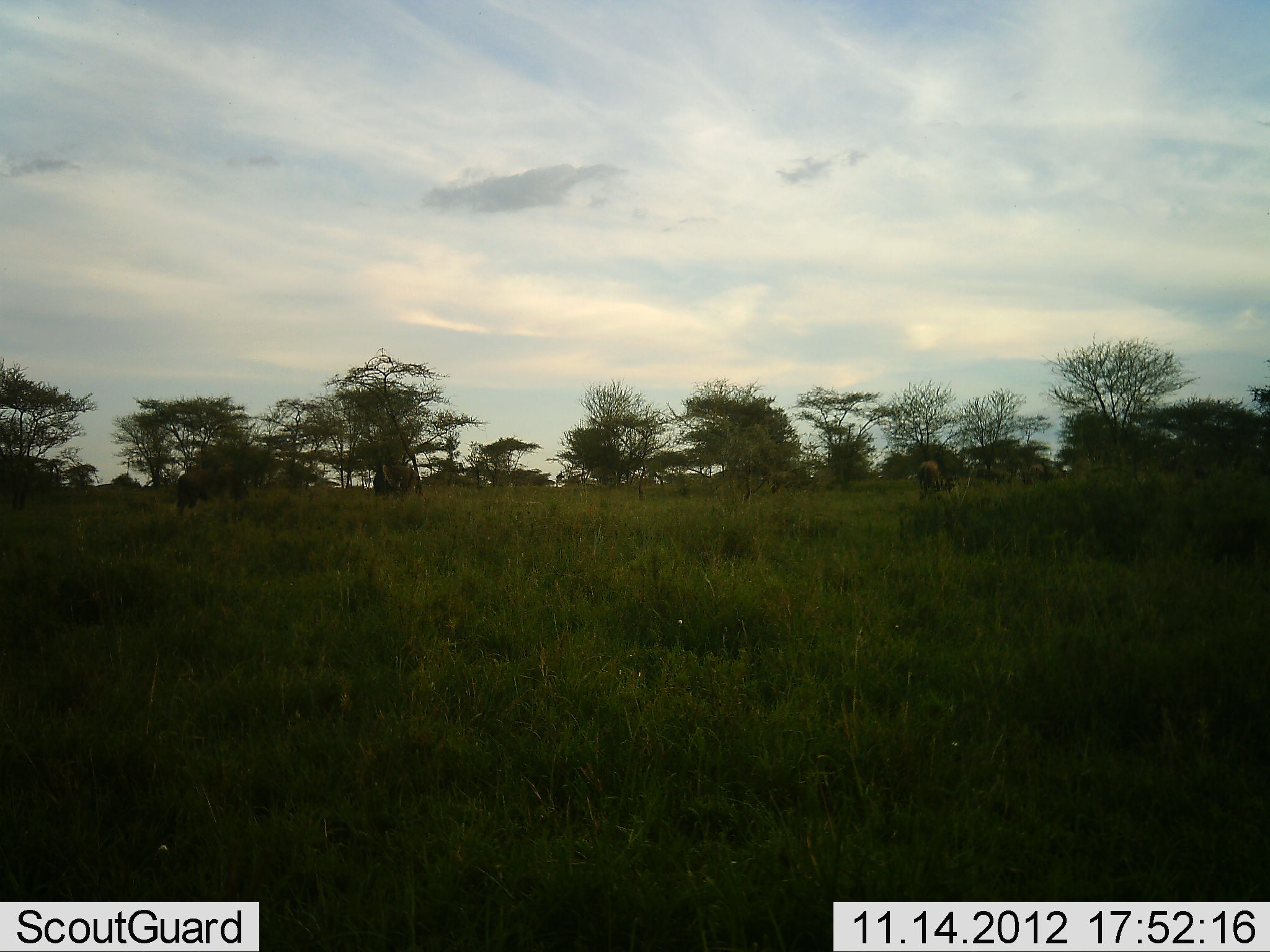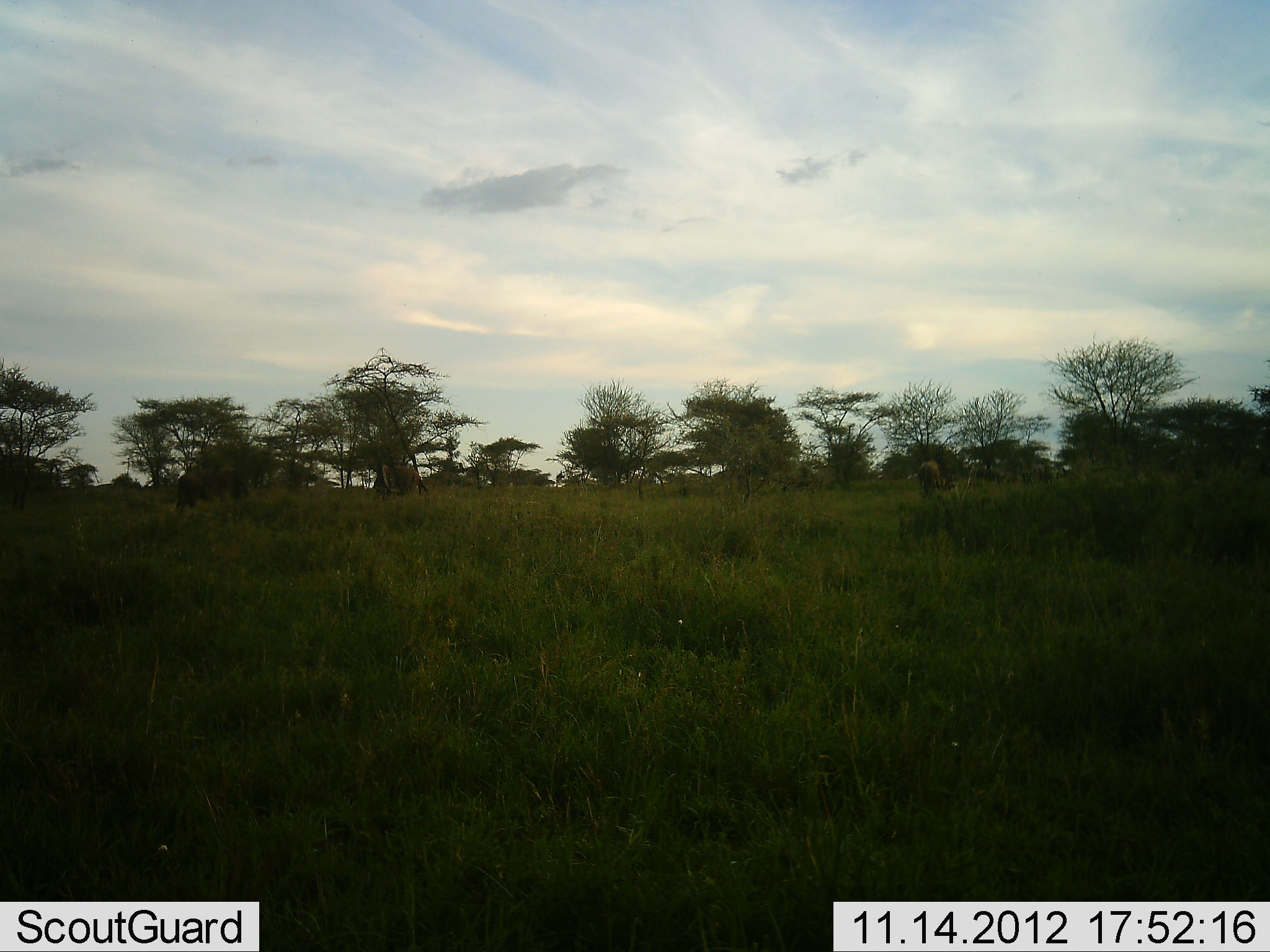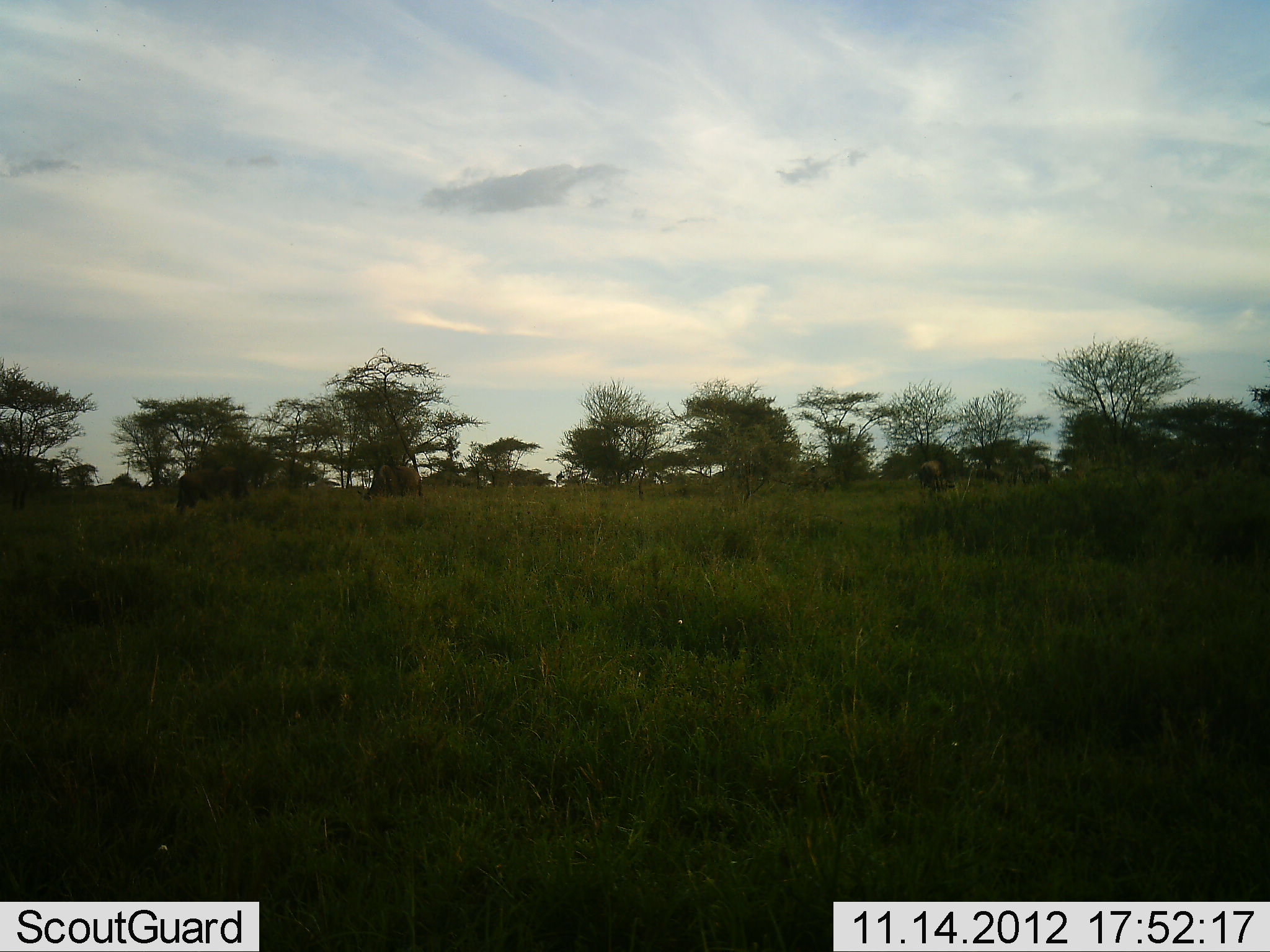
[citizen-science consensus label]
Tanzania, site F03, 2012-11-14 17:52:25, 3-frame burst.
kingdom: Animalia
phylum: Chordata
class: Mammalia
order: Artiodactyla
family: Bovidae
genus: Connochaetes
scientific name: Connochaetes taurinus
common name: blue wildebeest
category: wildebeest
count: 7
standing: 40%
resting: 0%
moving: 20%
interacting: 0%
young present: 0%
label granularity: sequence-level